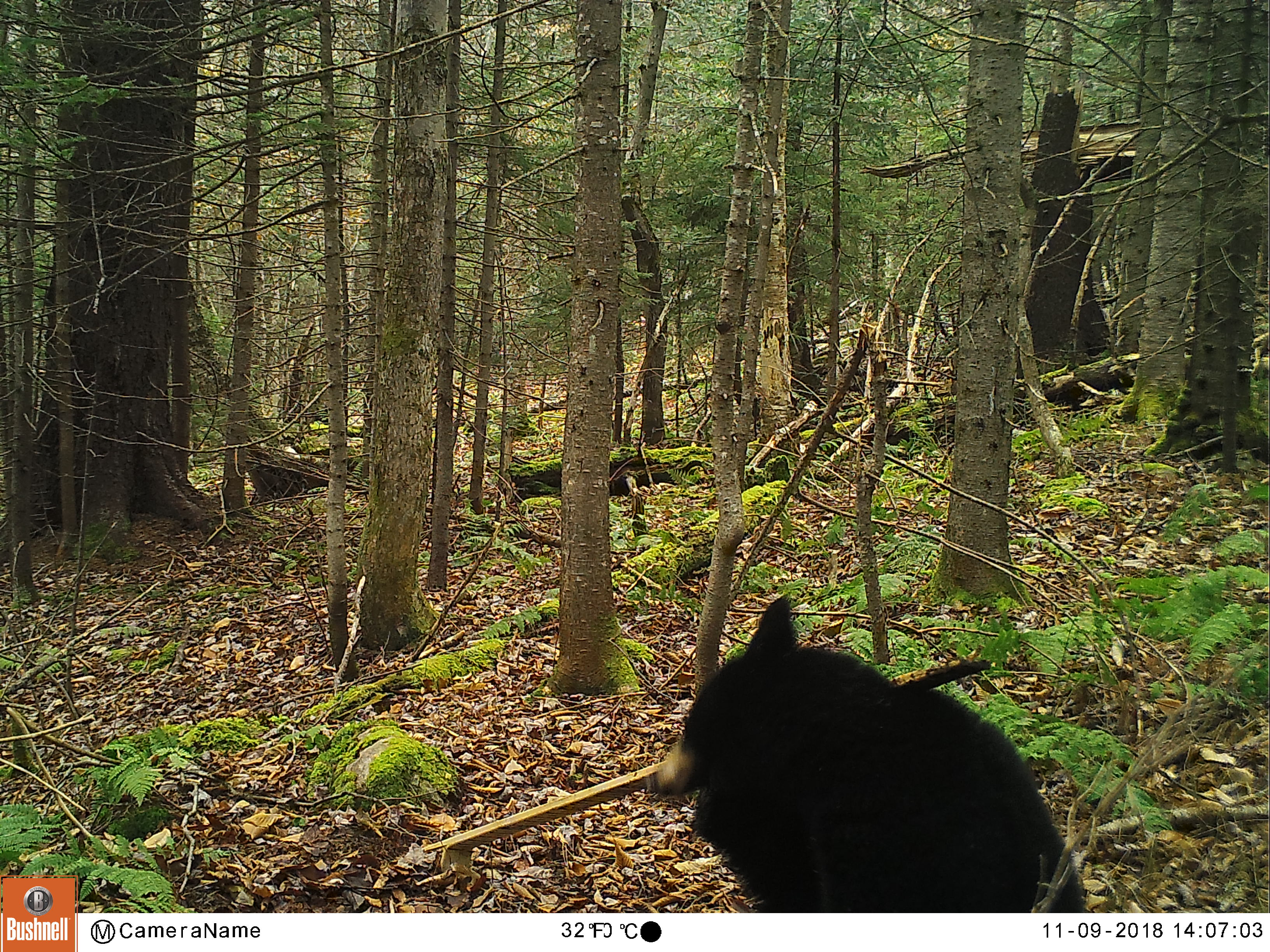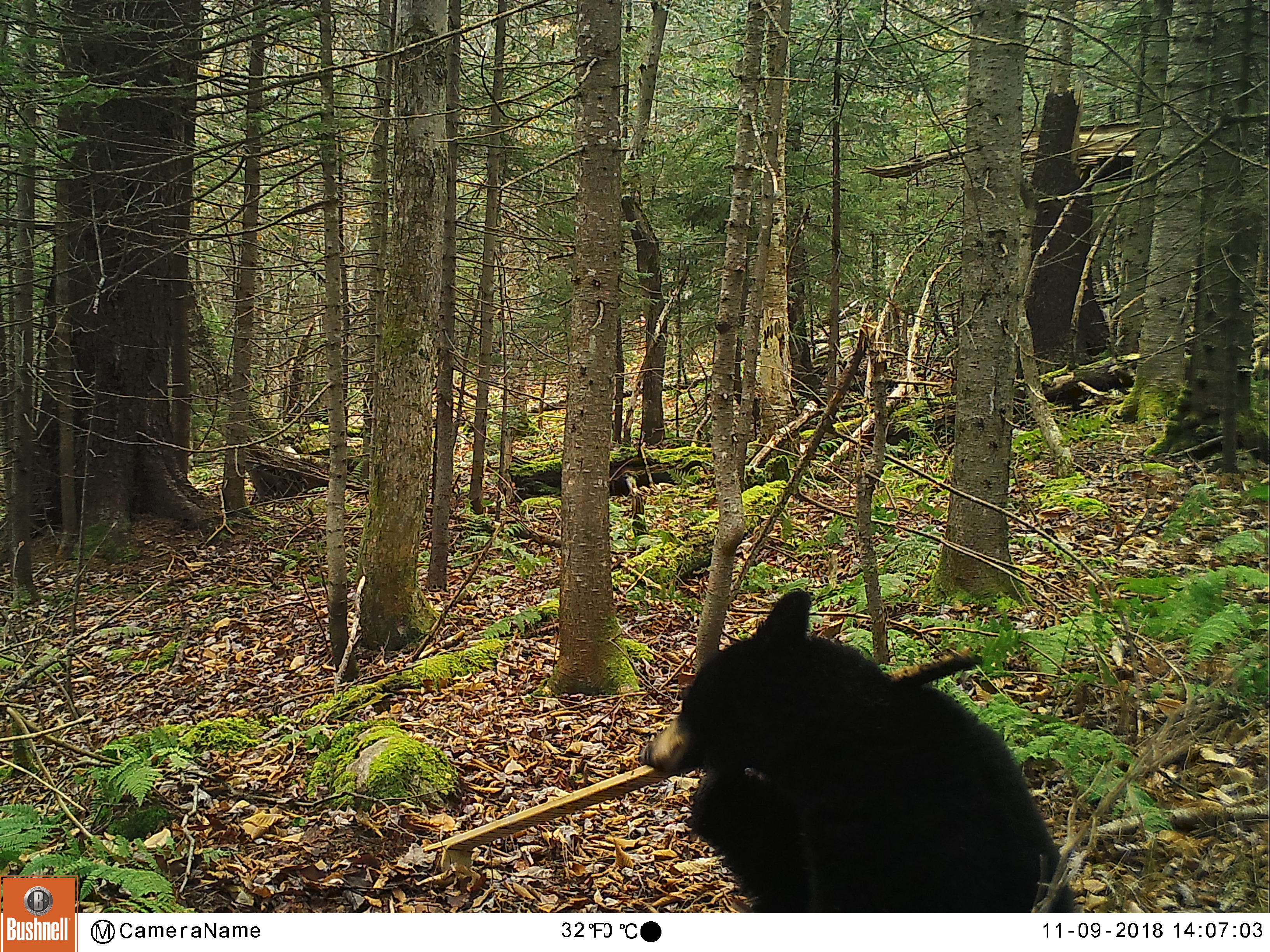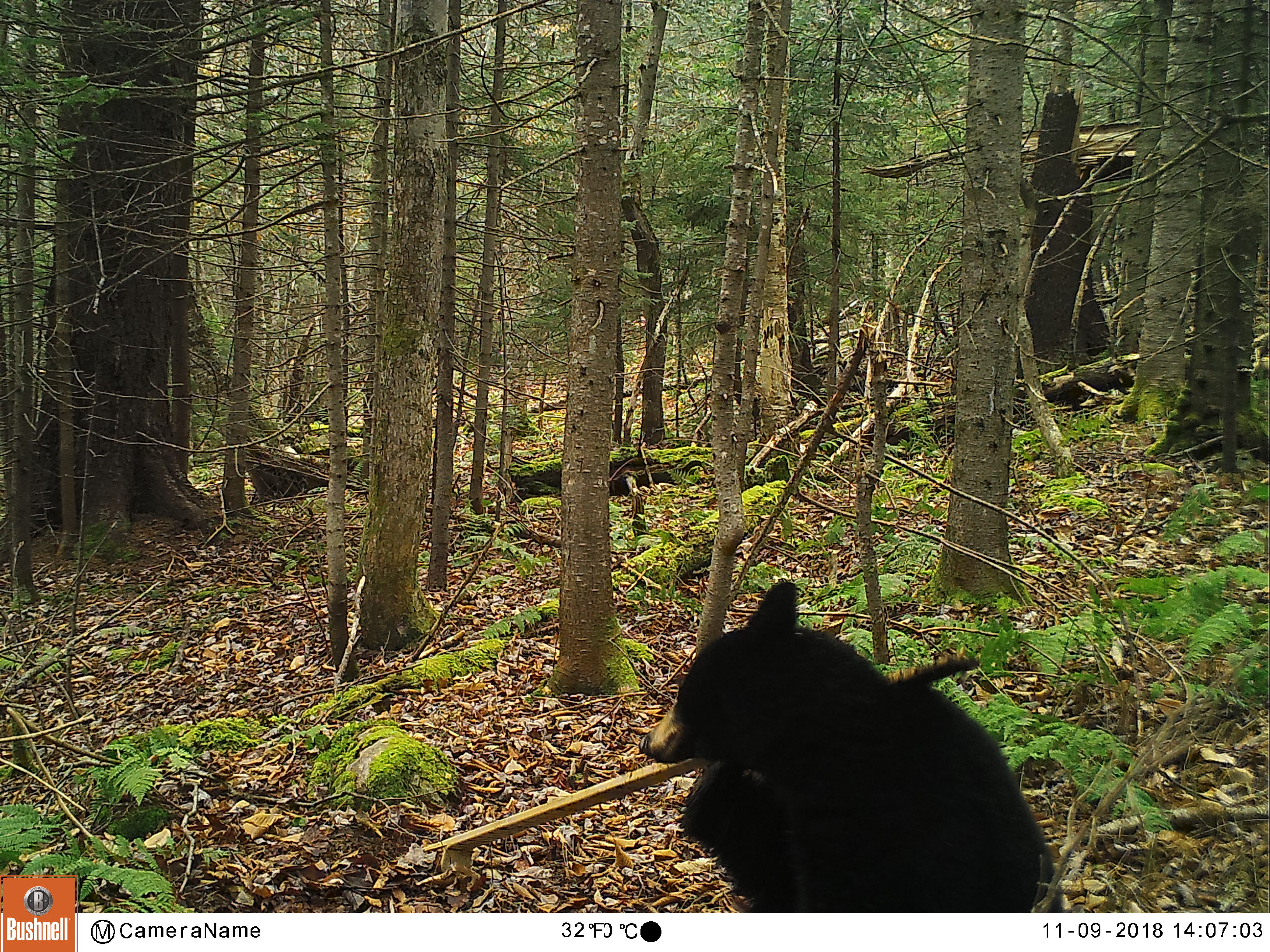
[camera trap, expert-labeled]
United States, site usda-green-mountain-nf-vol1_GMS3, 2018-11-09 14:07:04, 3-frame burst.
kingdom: Animalia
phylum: Chordata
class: Mammalia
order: Carnivora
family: Ursidae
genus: Ursus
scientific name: Ursus americanus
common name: black bear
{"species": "black bear (Ursus americanus)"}